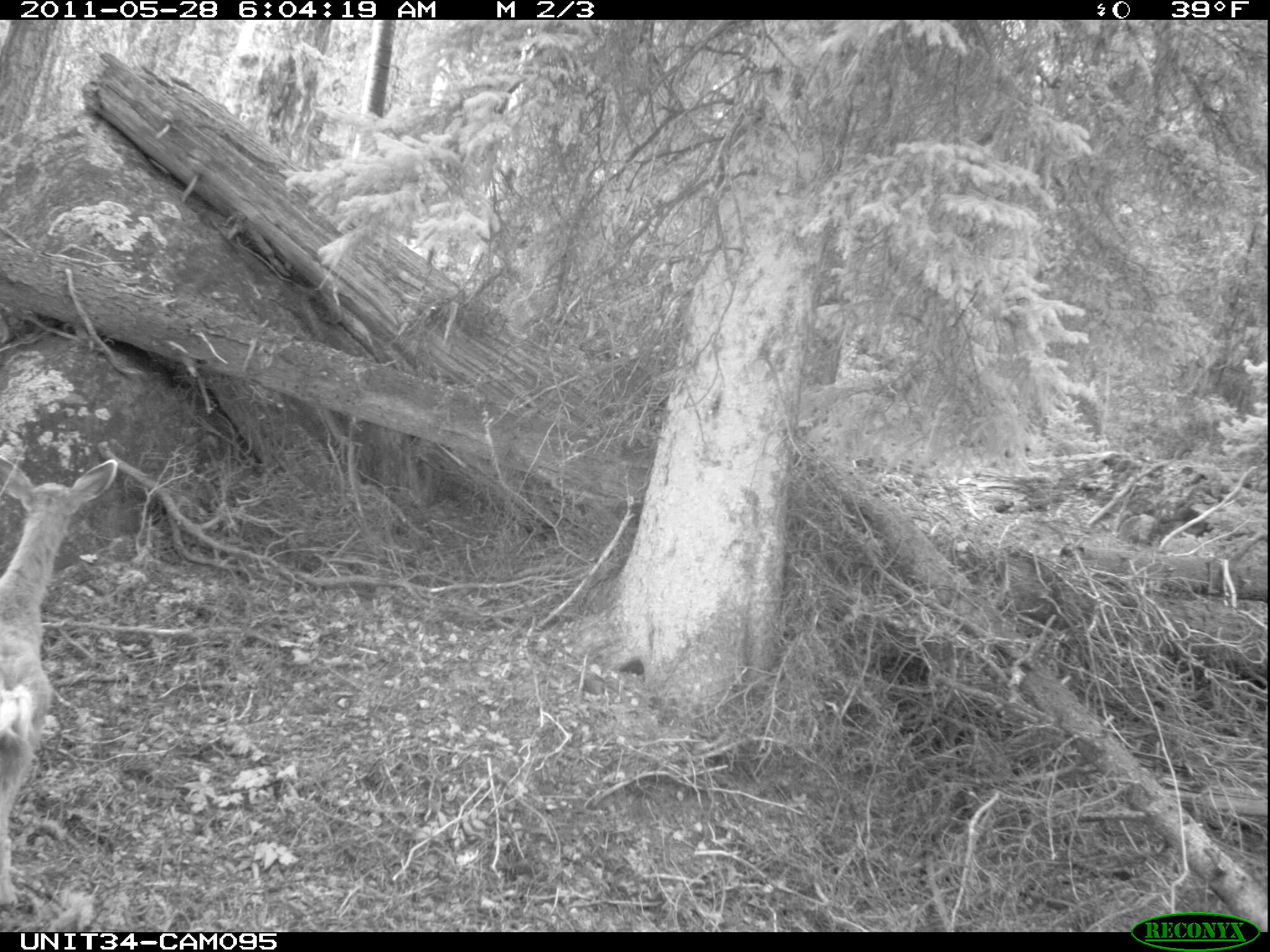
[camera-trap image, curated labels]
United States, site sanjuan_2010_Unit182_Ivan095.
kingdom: Animalia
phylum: Chordata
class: Mammalia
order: Artiodactyla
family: Cervidae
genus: Odocoileus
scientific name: Odocoileus hemionus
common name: mule deer